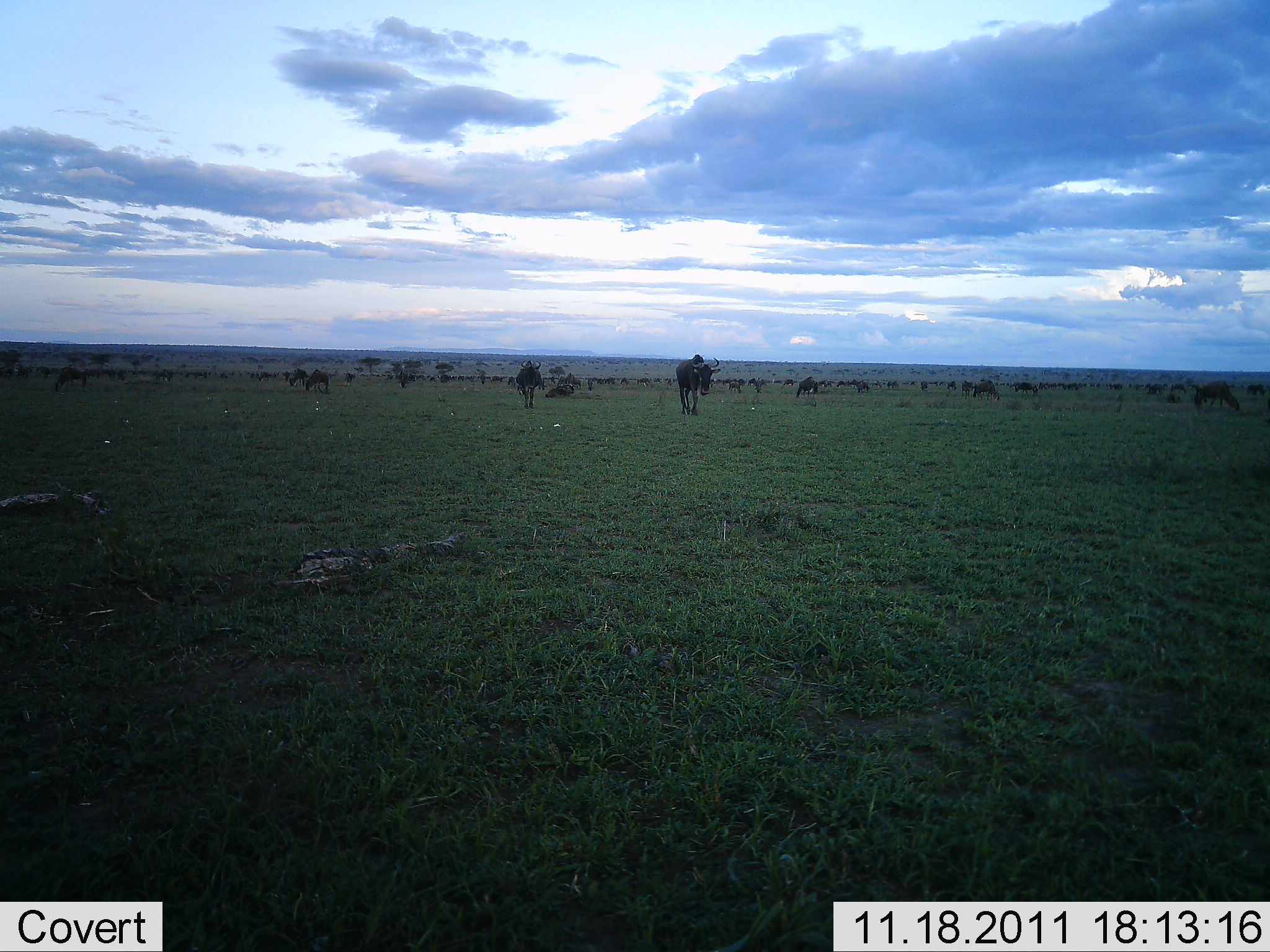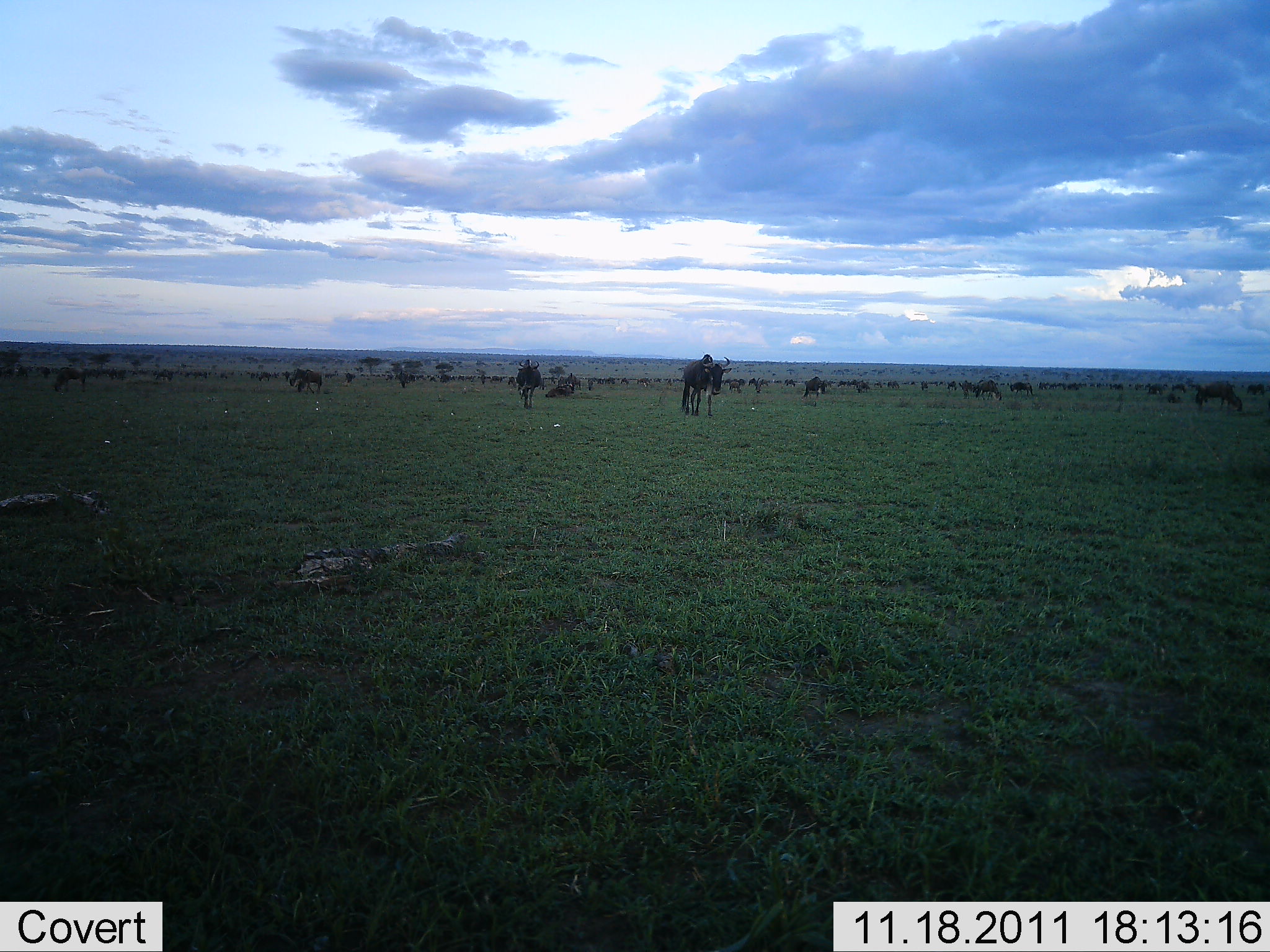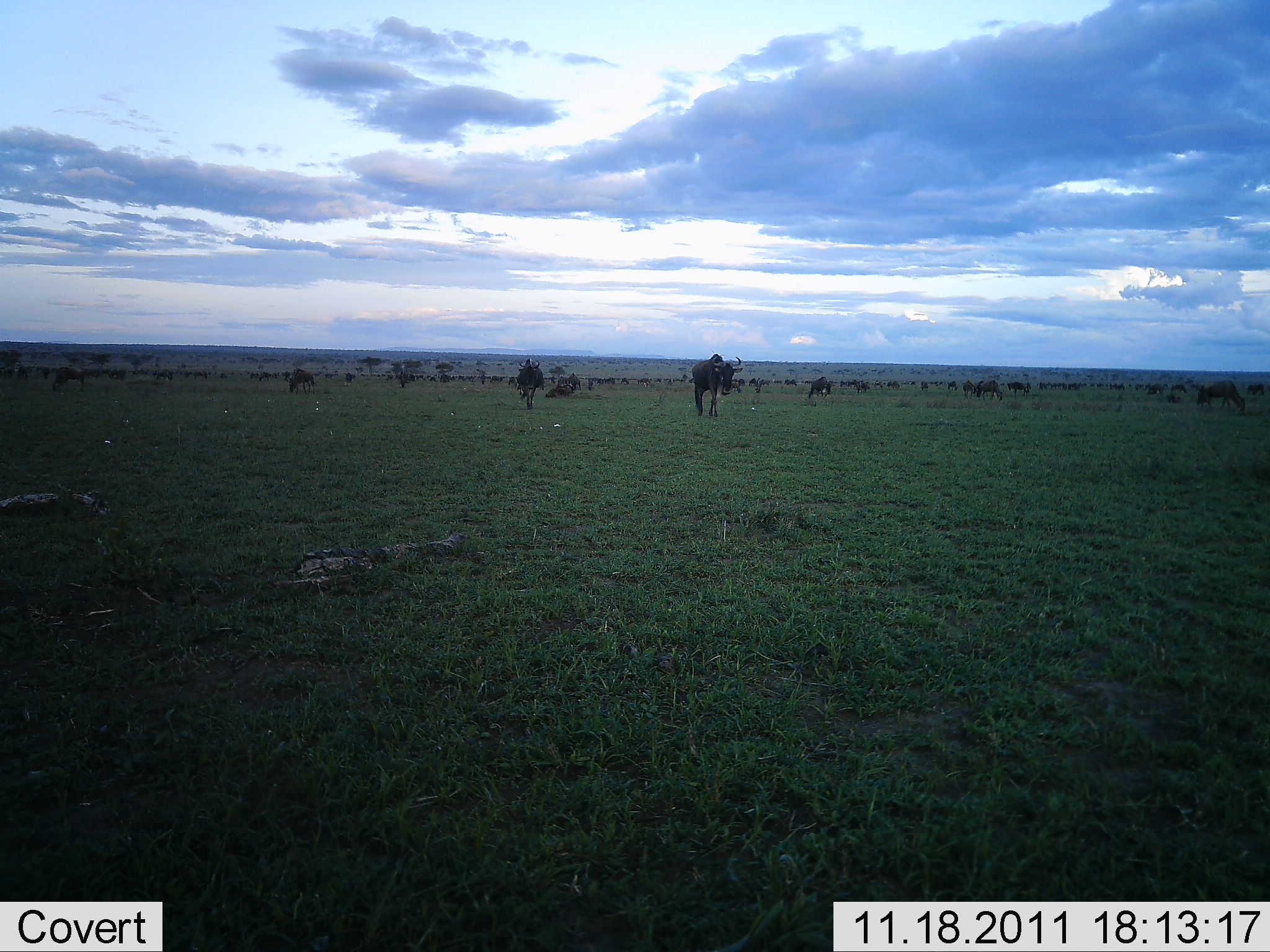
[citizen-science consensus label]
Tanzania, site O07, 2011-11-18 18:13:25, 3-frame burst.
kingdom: Animalia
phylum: Chordata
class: Mammalia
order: Artiodactyla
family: Bovidae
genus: Connochaetes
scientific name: Connochaetes taurinus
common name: blue wildebeest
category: wildebeest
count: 11-50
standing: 50%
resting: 7%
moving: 79%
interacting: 7%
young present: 0%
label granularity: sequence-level